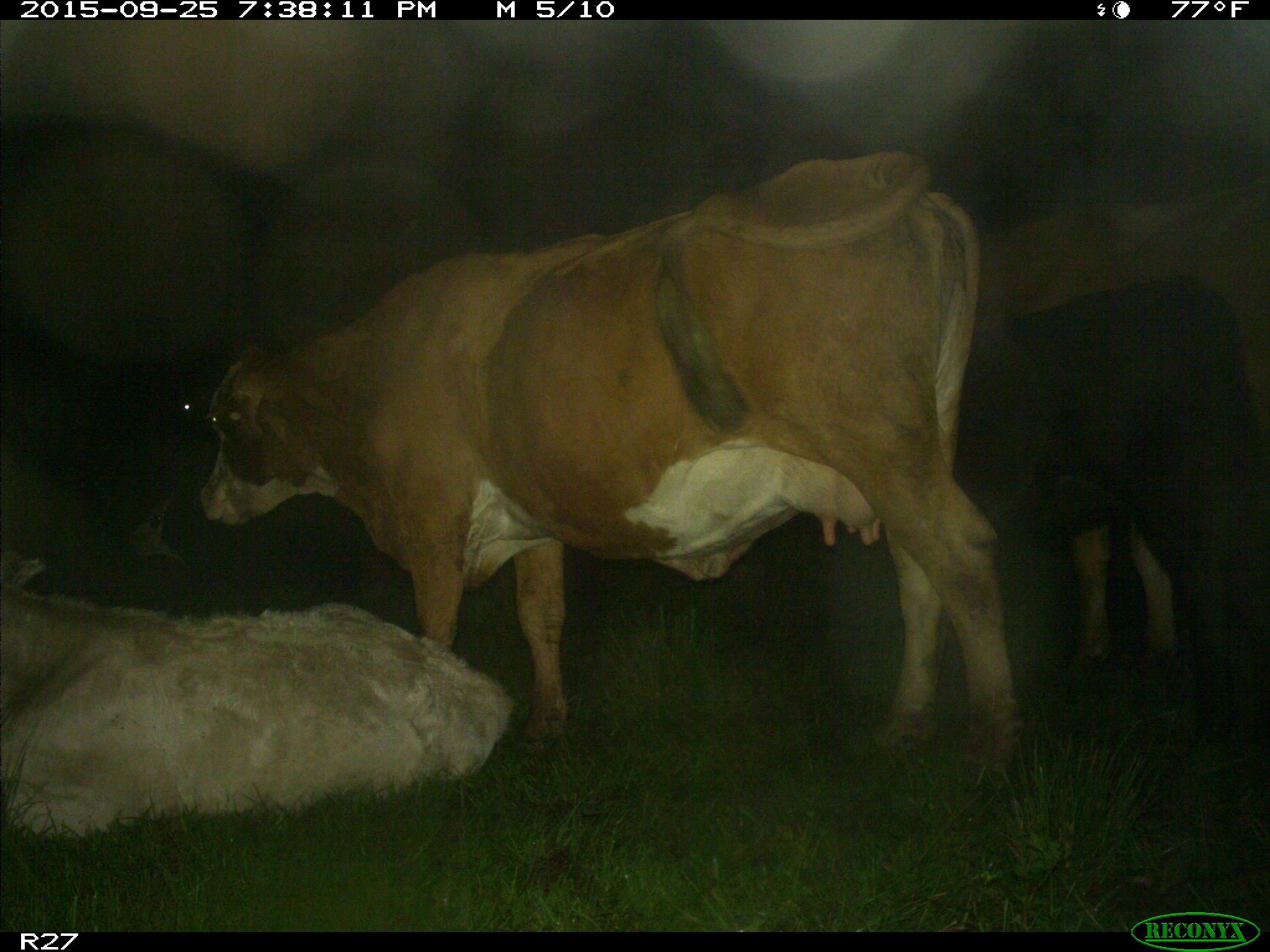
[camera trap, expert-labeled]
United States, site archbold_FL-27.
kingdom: Animalia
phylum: Chordata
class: Mammalia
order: Artiodactyla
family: Bovidae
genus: Bos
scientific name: Bos taurus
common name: domestic cow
Bos taurus (domestic cow).